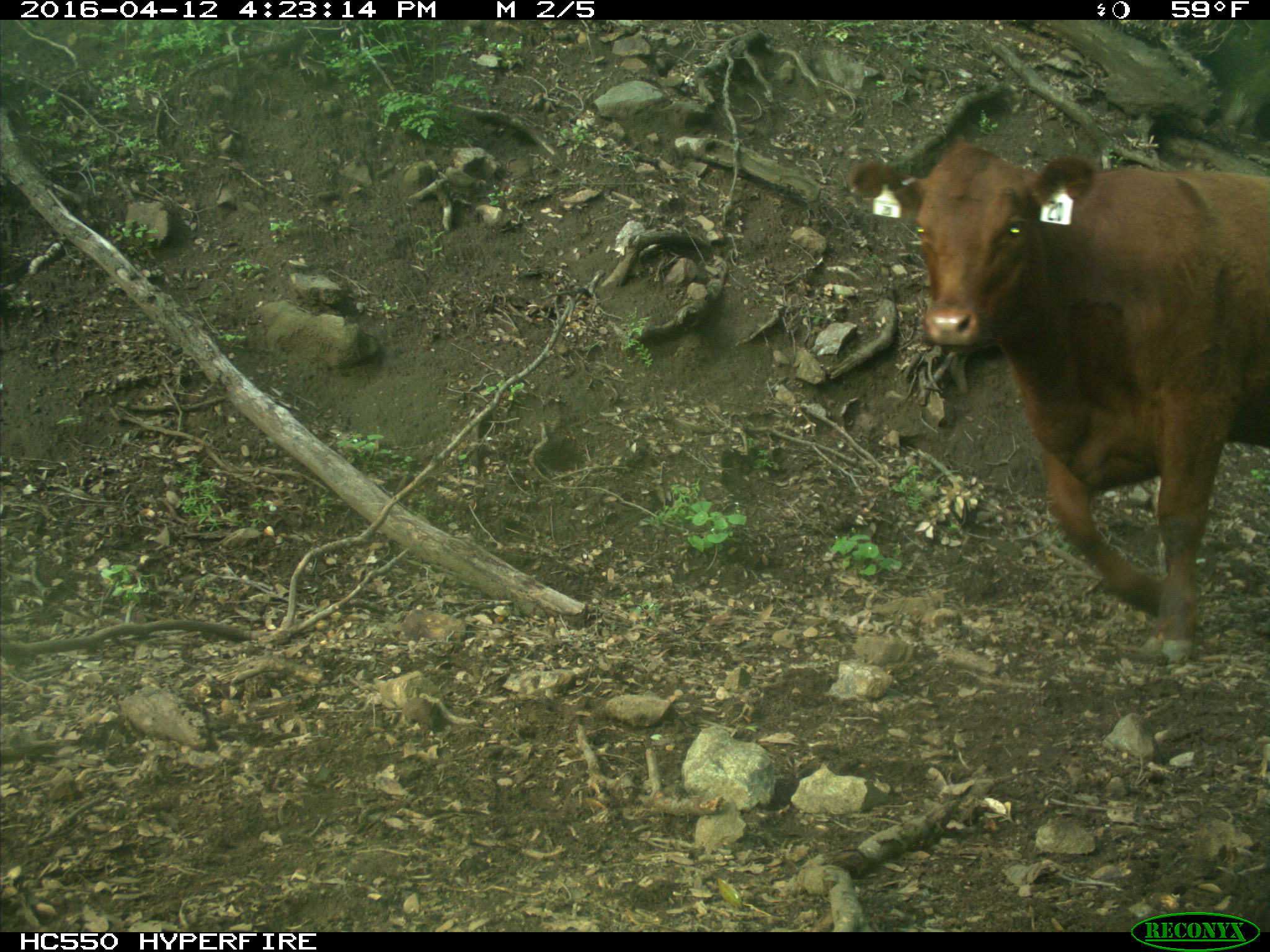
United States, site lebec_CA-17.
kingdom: Animalia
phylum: Chordata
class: Mammalia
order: Artiodactyla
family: Bovidae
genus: Bos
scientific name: Bos taurus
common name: domestic cow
Bos taurus (domestic cow).